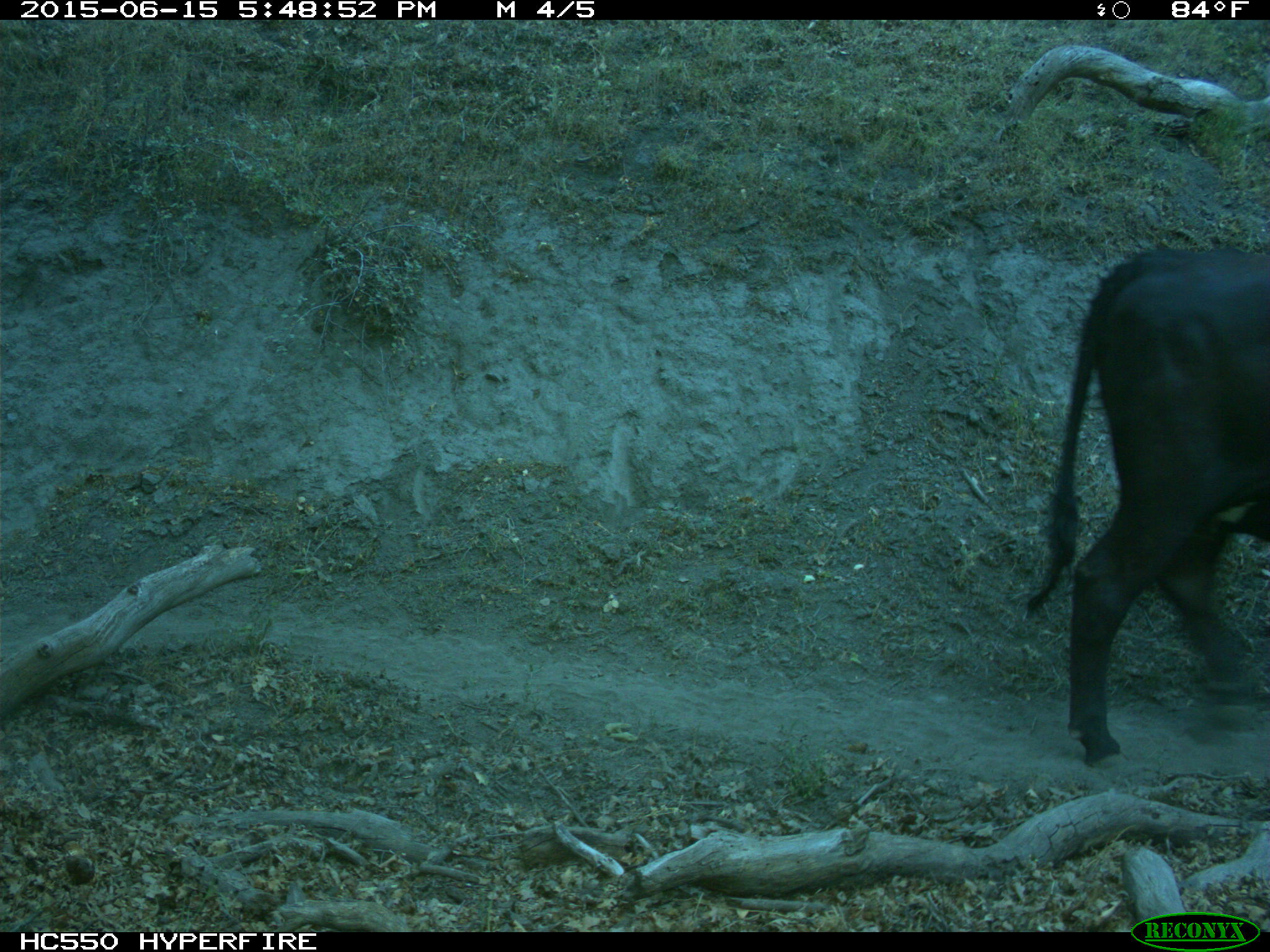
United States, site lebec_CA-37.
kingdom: Animalia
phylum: Chordata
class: Mammalia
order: Artiodactyla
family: Bovidae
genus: Bos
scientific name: Bos taurus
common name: domestic cow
Bos taurus (domestic cow).